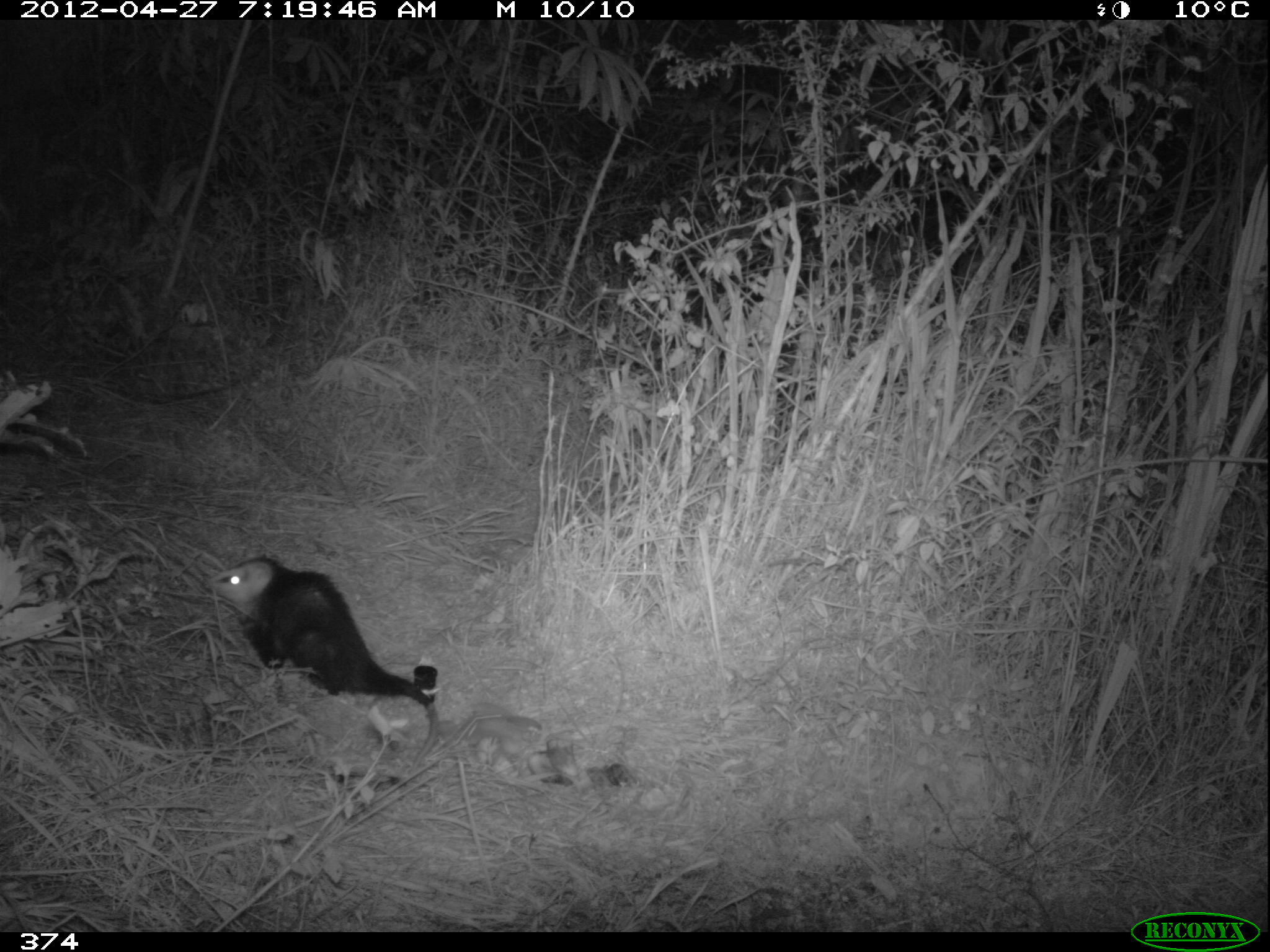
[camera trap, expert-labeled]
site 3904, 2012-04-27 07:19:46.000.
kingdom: Animalia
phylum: Chordata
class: Mammalia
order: Didelphimorphia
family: Didelphidae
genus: Didelphis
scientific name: Didelphis pernigra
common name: andean white-eared opossum